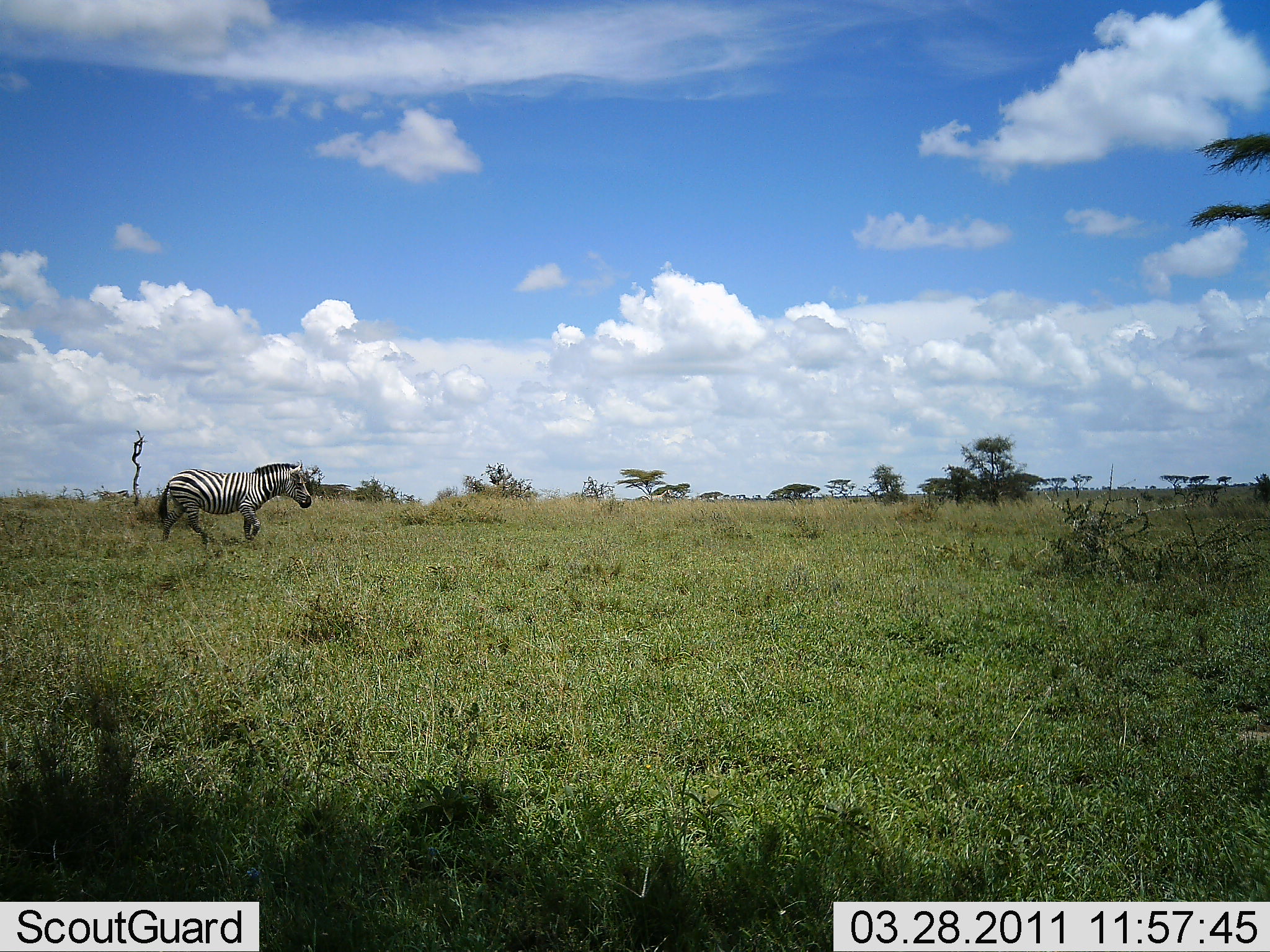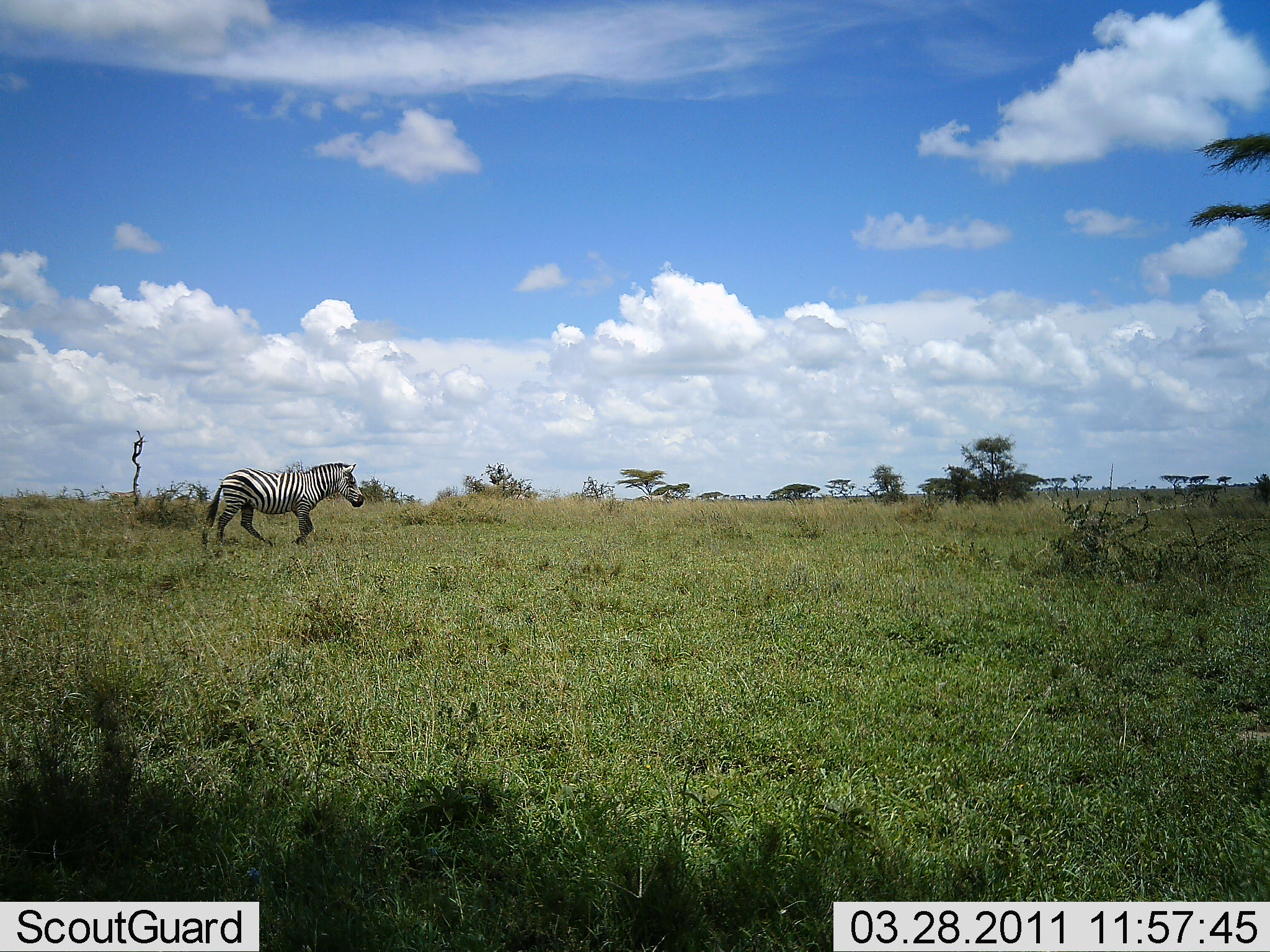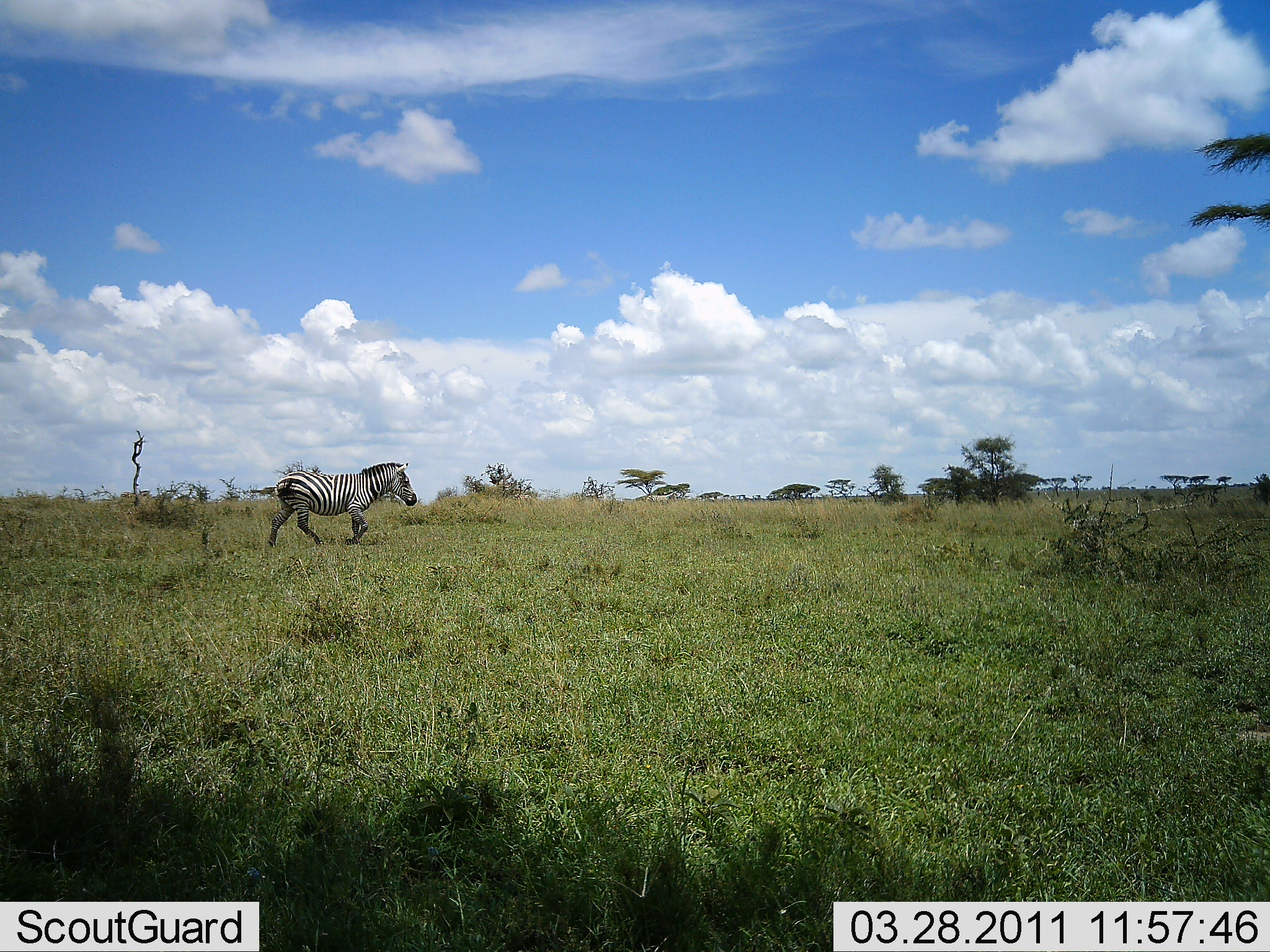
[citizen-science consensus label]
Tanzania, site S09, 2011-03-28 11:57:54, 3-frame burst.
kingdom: Animalia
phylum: Chordata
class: Mammalia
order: Perissodactyla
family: Equidae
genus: Equus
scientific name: Equus quagga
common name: plains zebra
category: zebra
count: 1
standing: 0%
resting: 0%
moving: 100%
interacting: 0%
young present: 0%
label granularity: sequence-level